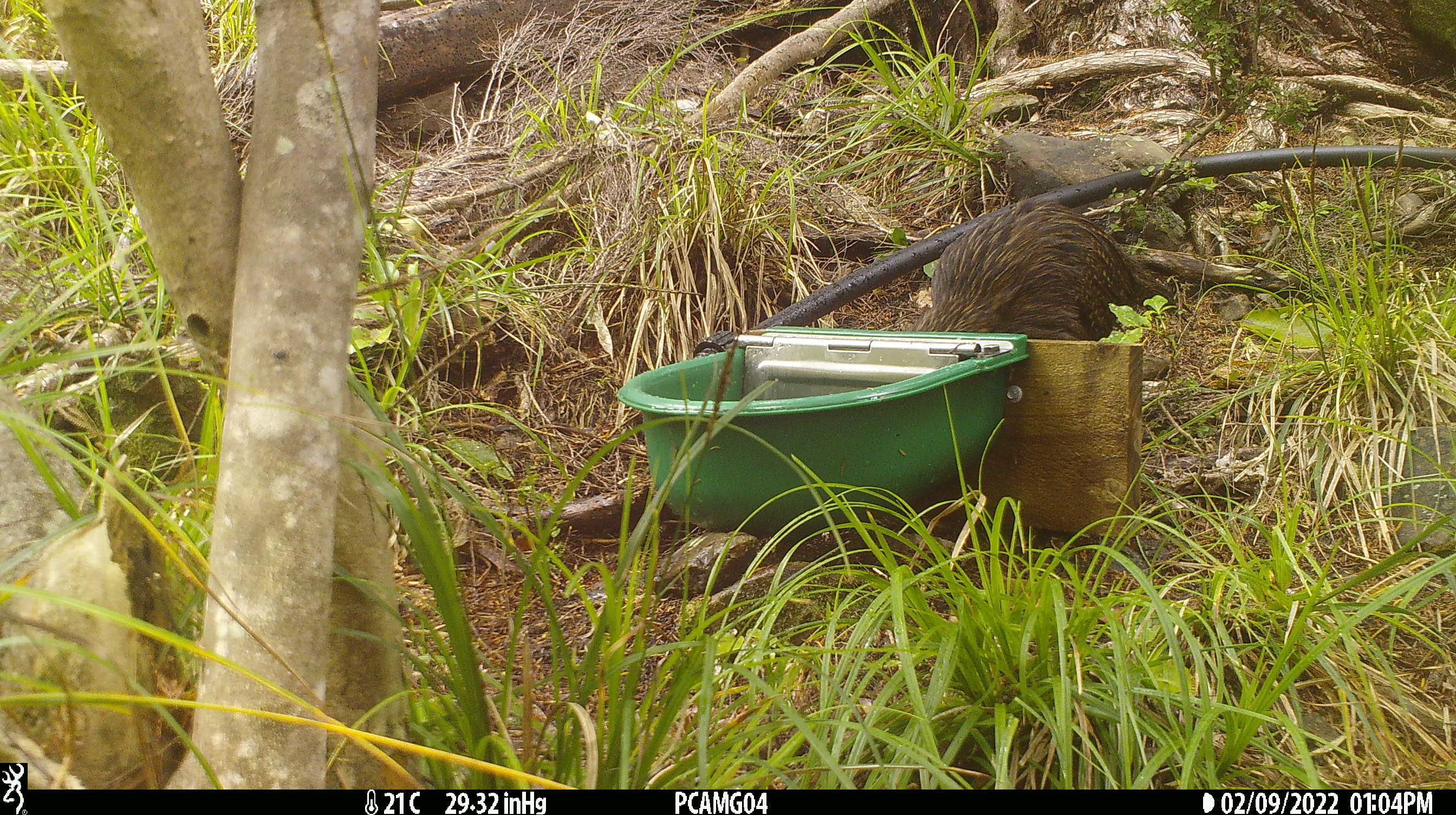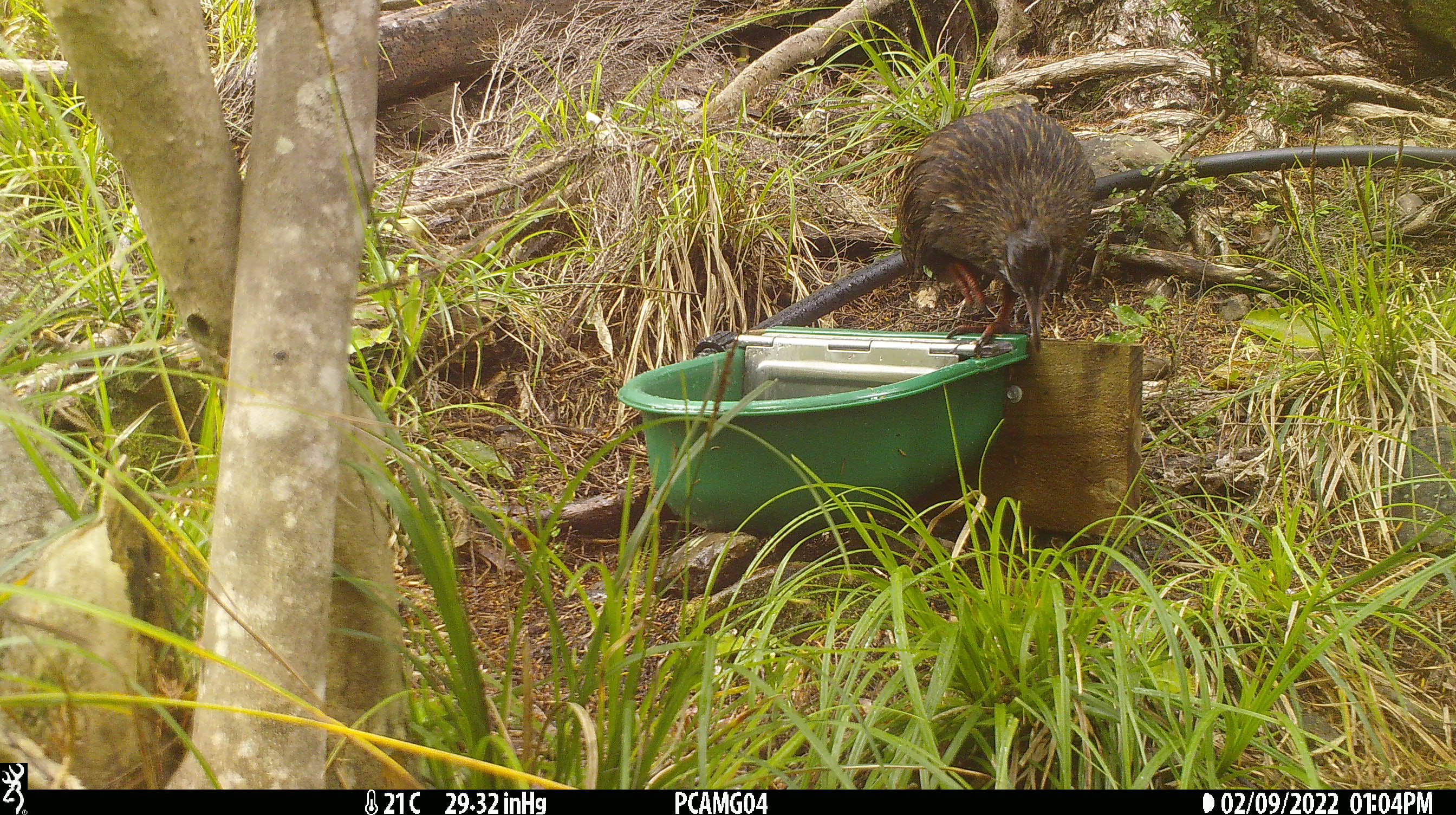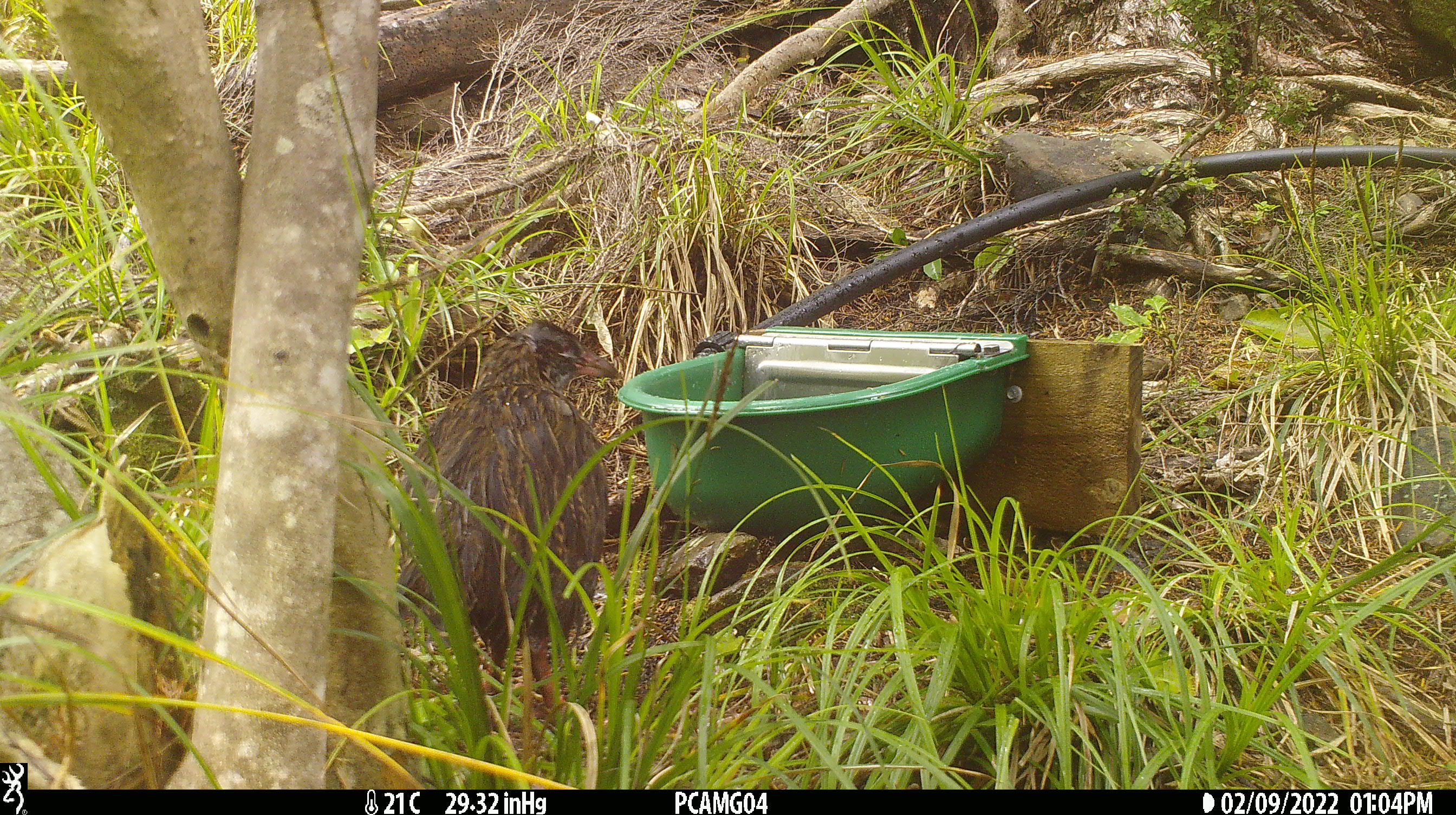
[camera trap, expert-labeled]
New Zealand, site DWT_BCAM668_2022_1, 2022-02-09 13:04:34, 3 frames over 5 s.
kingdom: Animalia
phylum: Chordata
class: Aves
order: Gruiformes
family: Rallidae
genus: Gallirallus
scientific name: Gallirallus australis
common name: weka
Weka (Gallirallus australis).